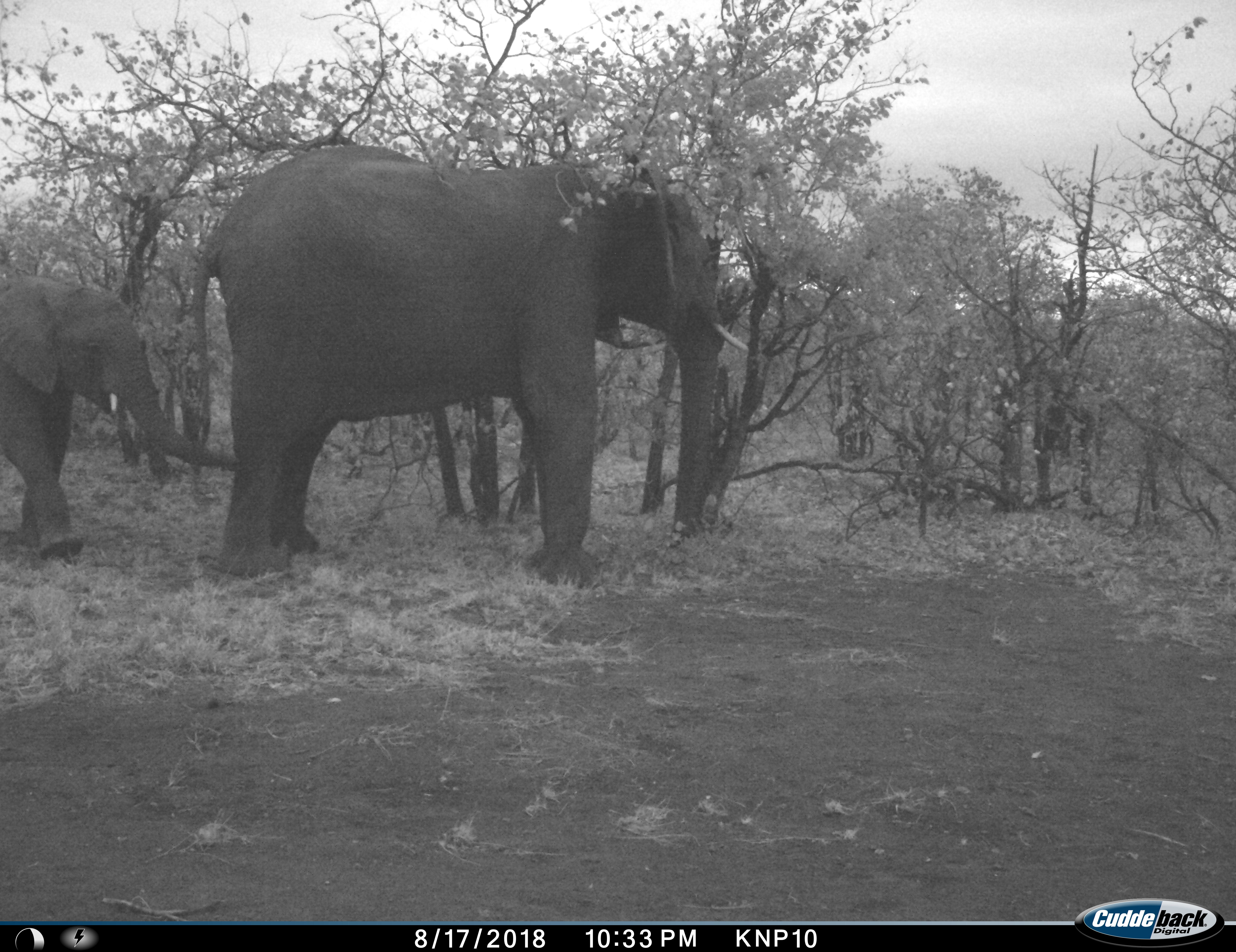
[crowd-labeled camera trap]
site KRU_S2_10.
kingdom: Animalia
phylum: Chordata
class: Mammalia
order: Proboscidea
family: Elephantidae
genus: Loxodonta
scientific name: Loxodonta africana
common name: african bush elephant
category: elephant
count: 2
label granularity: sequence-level